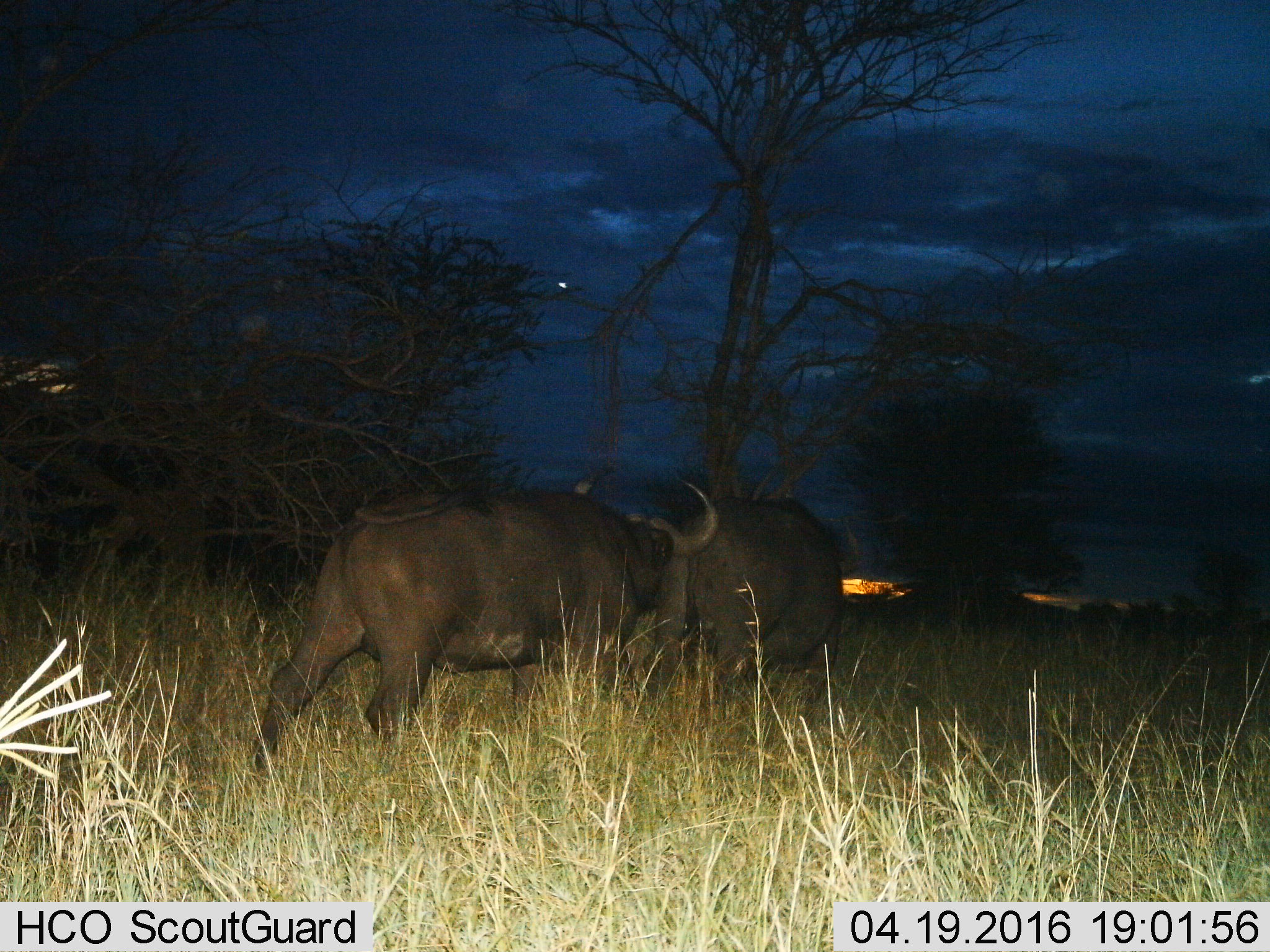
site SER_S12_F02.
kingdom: Animalia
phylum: Chordata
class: Mammalia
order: Artiodactyla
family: Bovidae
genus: Syncerus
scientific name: Syncerus caffer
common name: african buffalo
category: buffalo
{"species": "buffalo (african buffalo) (Syncerus caffer)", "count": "2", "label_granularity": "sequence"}